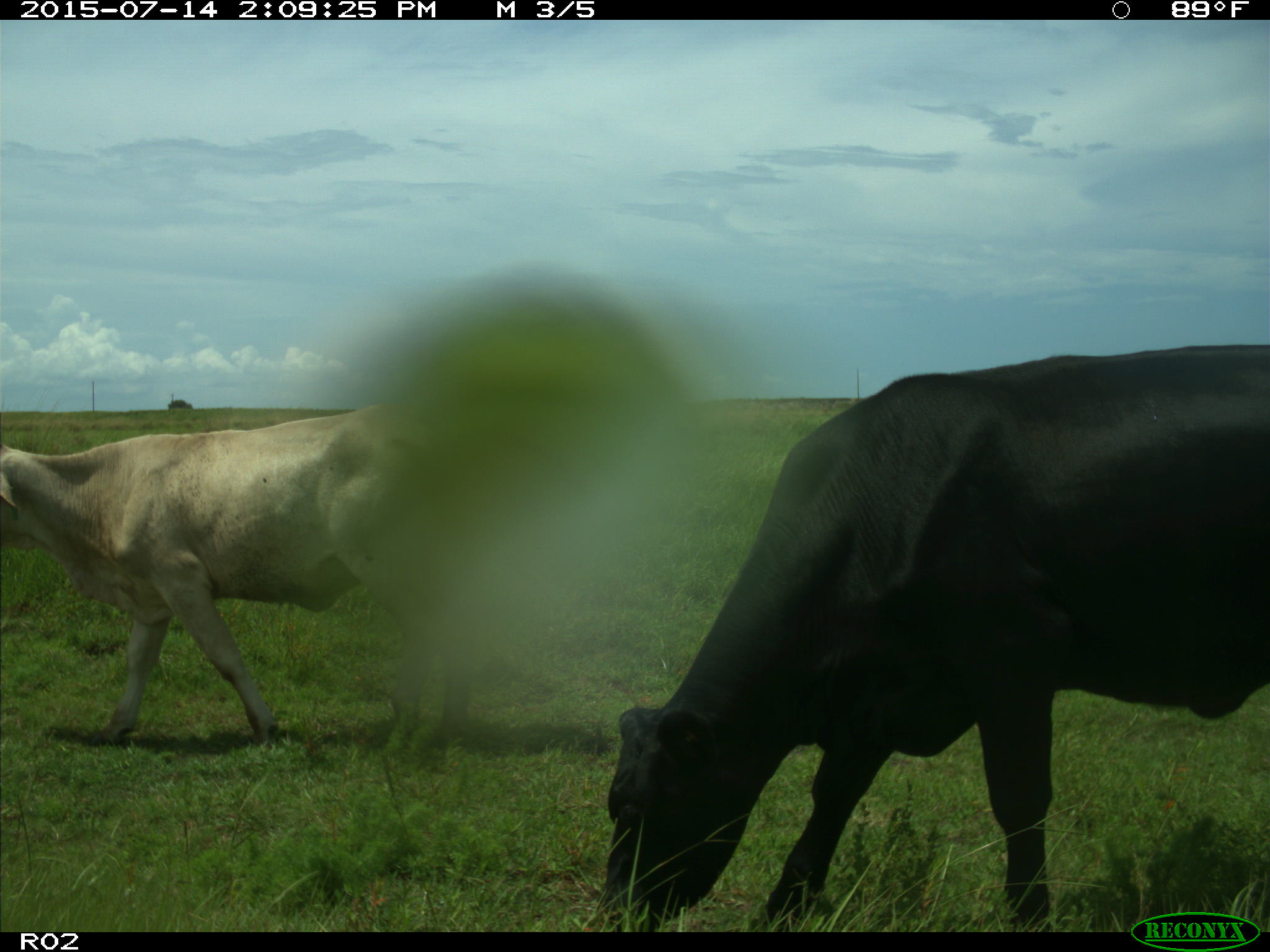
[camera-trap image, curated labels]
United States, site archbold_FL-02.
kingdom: Animalia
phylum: Chordata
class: Mammalia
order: Artiodactyla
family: Bovidae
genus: Bos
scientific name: Bos taurus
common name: domestic cow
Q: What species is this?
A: Bos taurus (domestic cow).